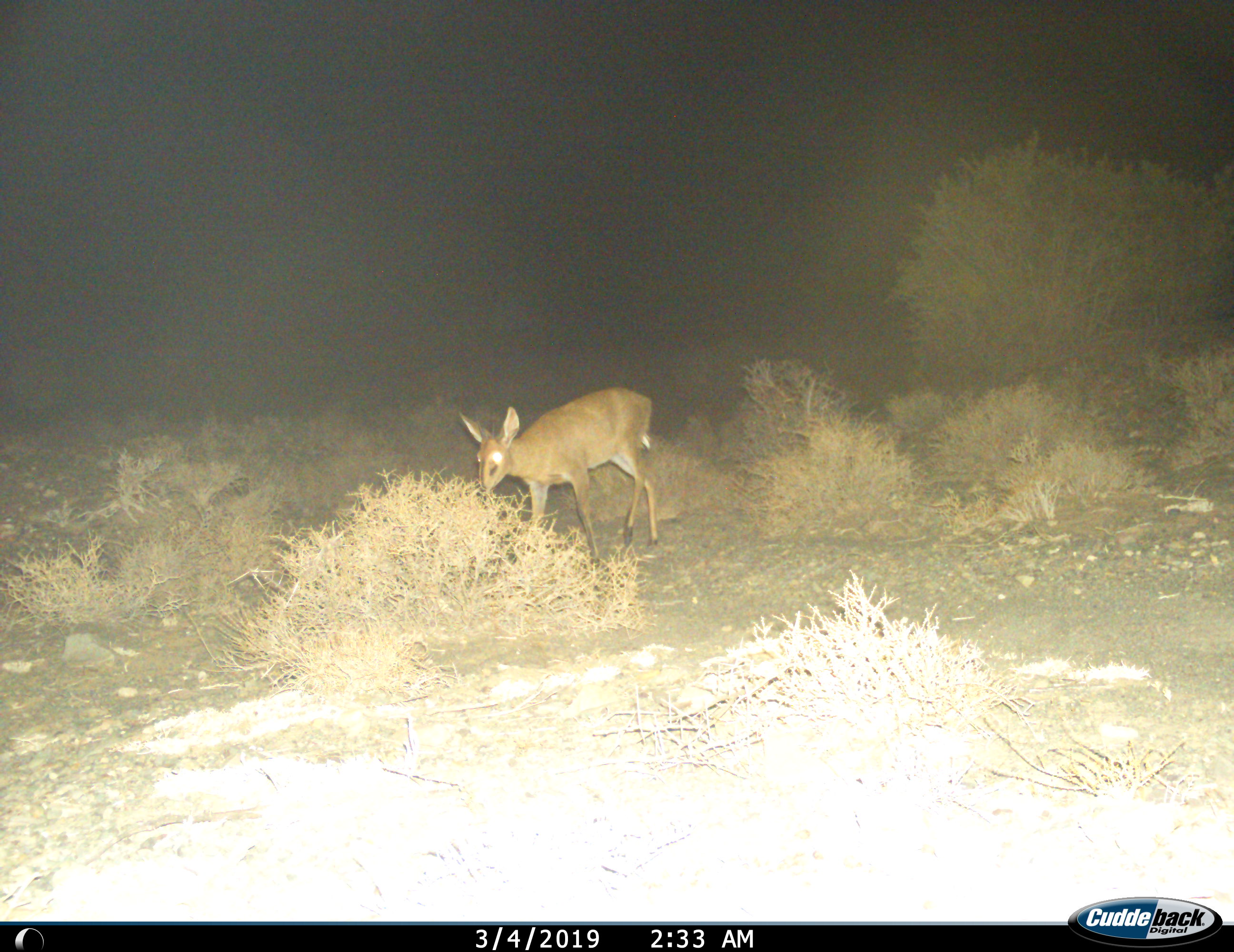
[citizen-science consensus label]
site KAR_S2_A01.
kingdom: Animalia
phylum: Chordata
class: Mammalia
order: Artiodactyla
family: Bovidae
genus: Sylvicapra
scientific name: Sylvicapra grimmia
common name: common duiker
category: duikercommongrey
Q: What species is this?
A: Duikercommongrey (common duiker) (Sylvicapra grimmia).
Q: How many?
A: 1.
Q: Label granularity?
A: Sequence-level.